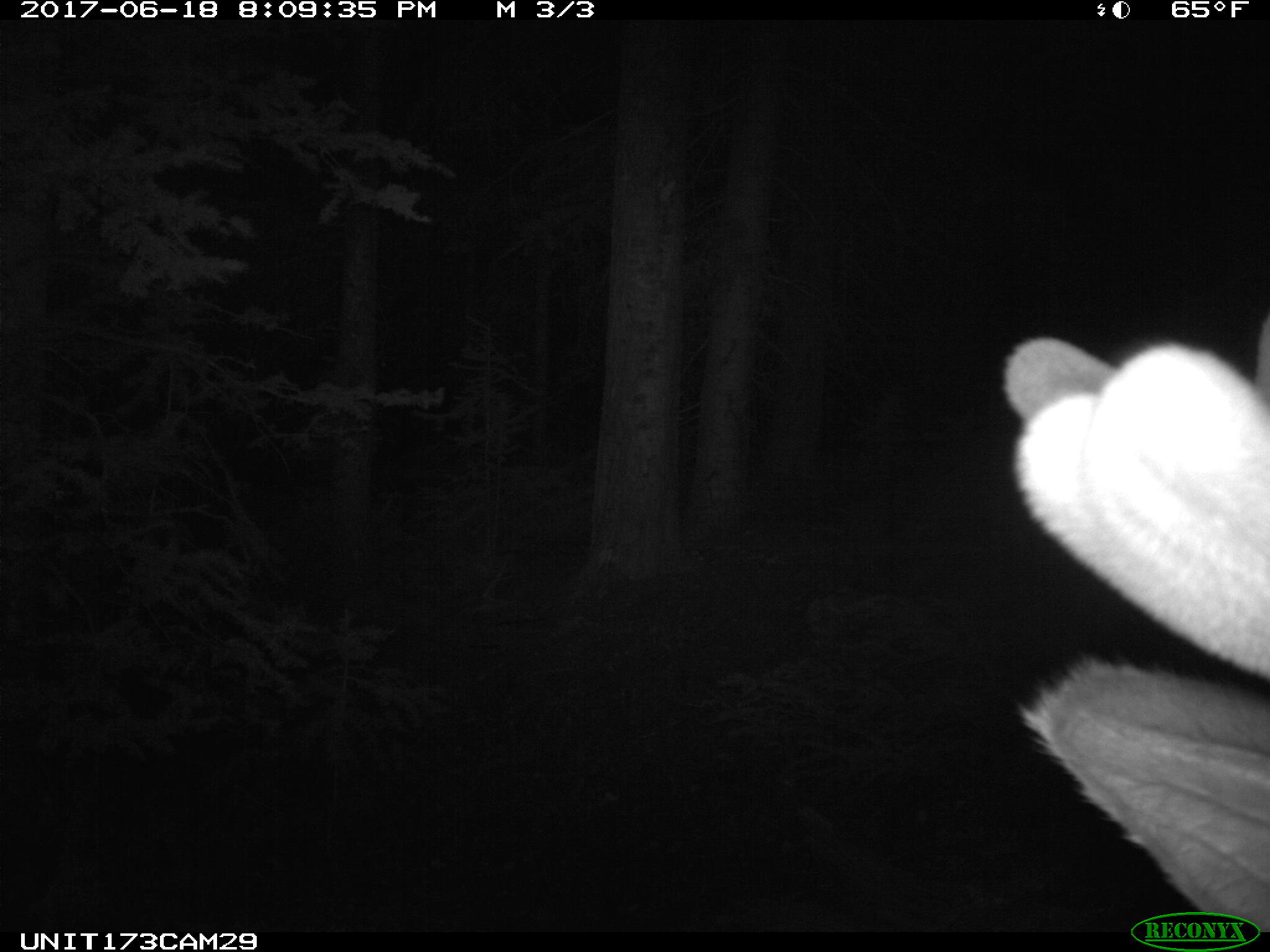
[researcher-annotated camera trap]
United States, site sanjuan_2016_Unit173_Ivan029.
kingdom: Animalia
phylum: Chordata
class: Mammalia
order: Artiodactyla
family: Cervidae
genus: Cervus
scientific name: Cervus elaphus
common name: red deer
Cervus elaphus (red deer).